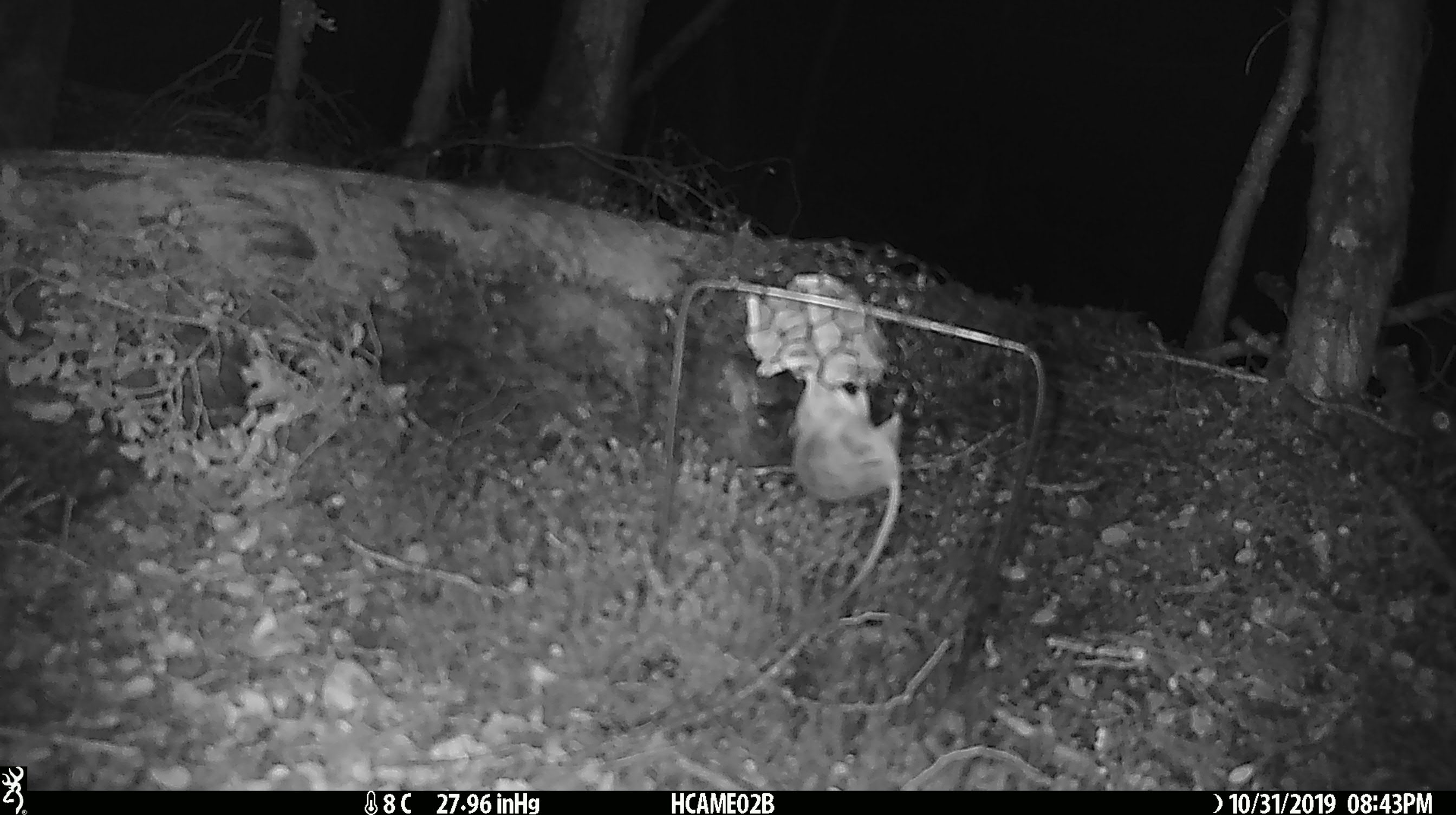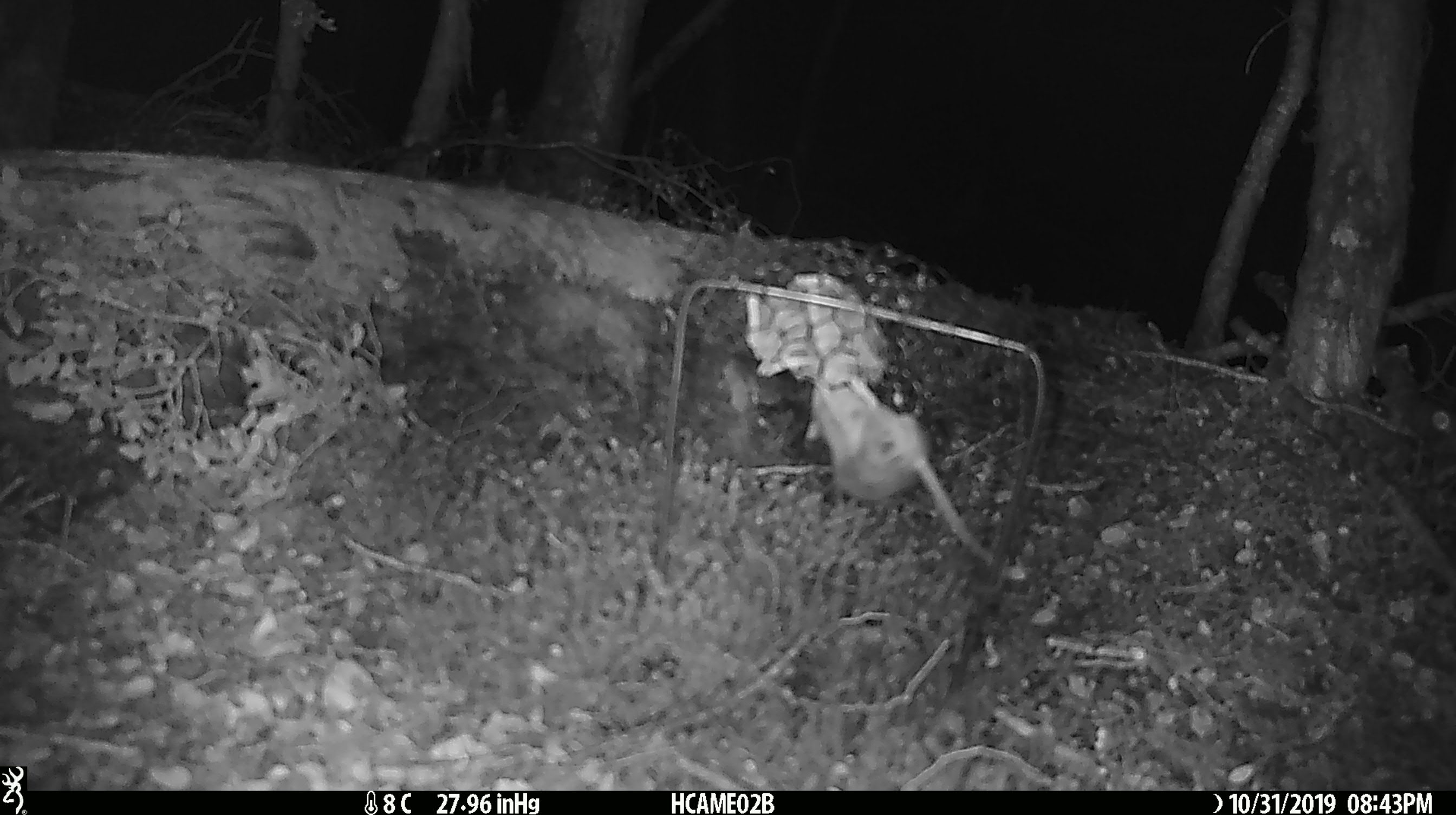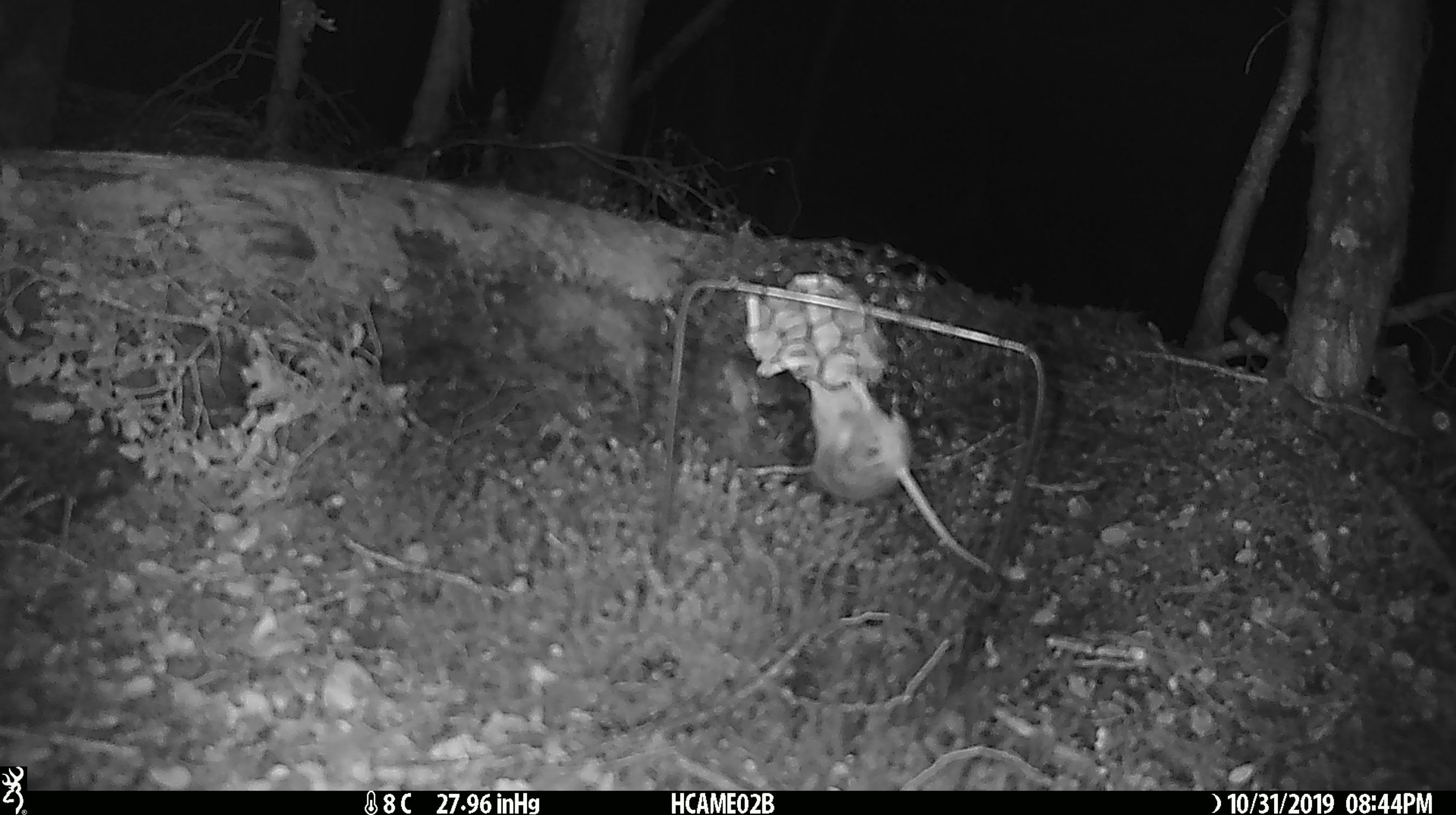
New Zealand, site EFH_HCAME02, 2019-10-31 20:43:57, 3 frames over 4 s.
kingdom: Animalia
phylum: Chordata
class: Mammalia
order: Rodentia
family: Muridae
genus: Mus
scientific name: Mus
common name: mouse